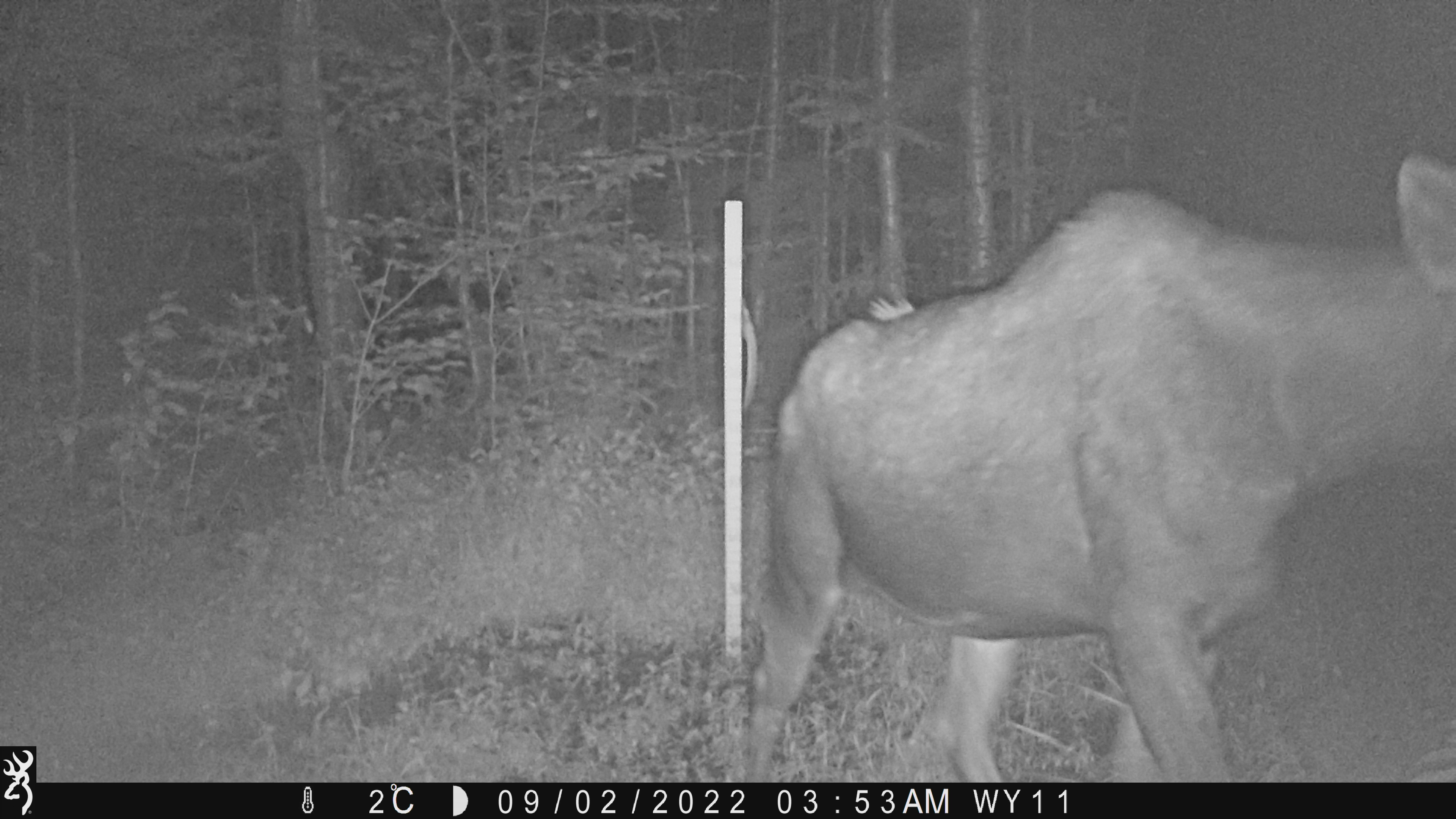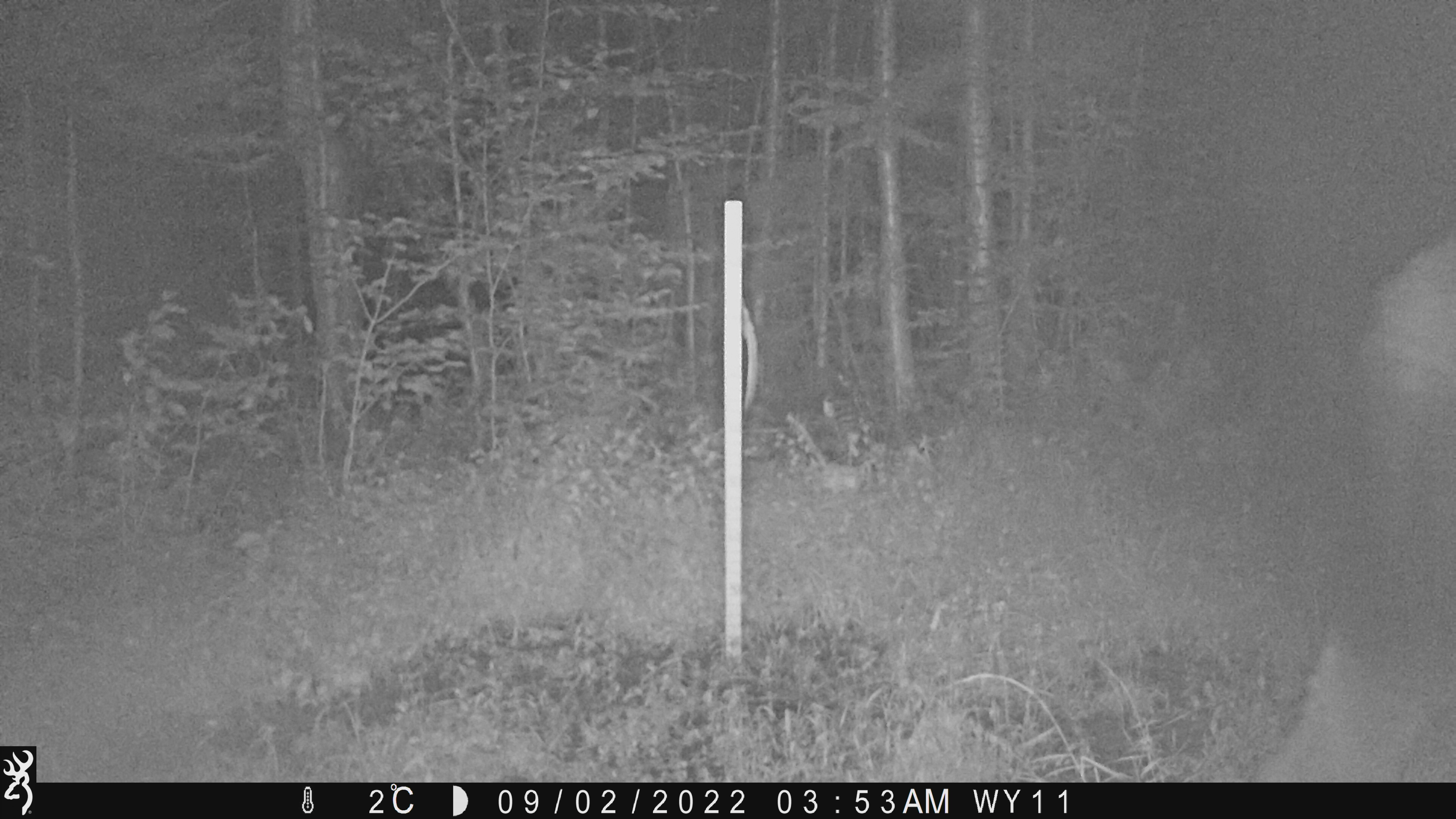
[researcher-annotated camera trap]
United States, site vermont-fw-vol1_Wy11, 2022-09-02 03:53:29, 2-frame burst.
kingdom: Animalia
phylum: Chordata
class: Mammalia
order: Artiodactyla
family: Cervidae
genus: Alces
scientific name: Alces alces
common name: moose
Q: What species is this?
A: Moose (Alces alces).